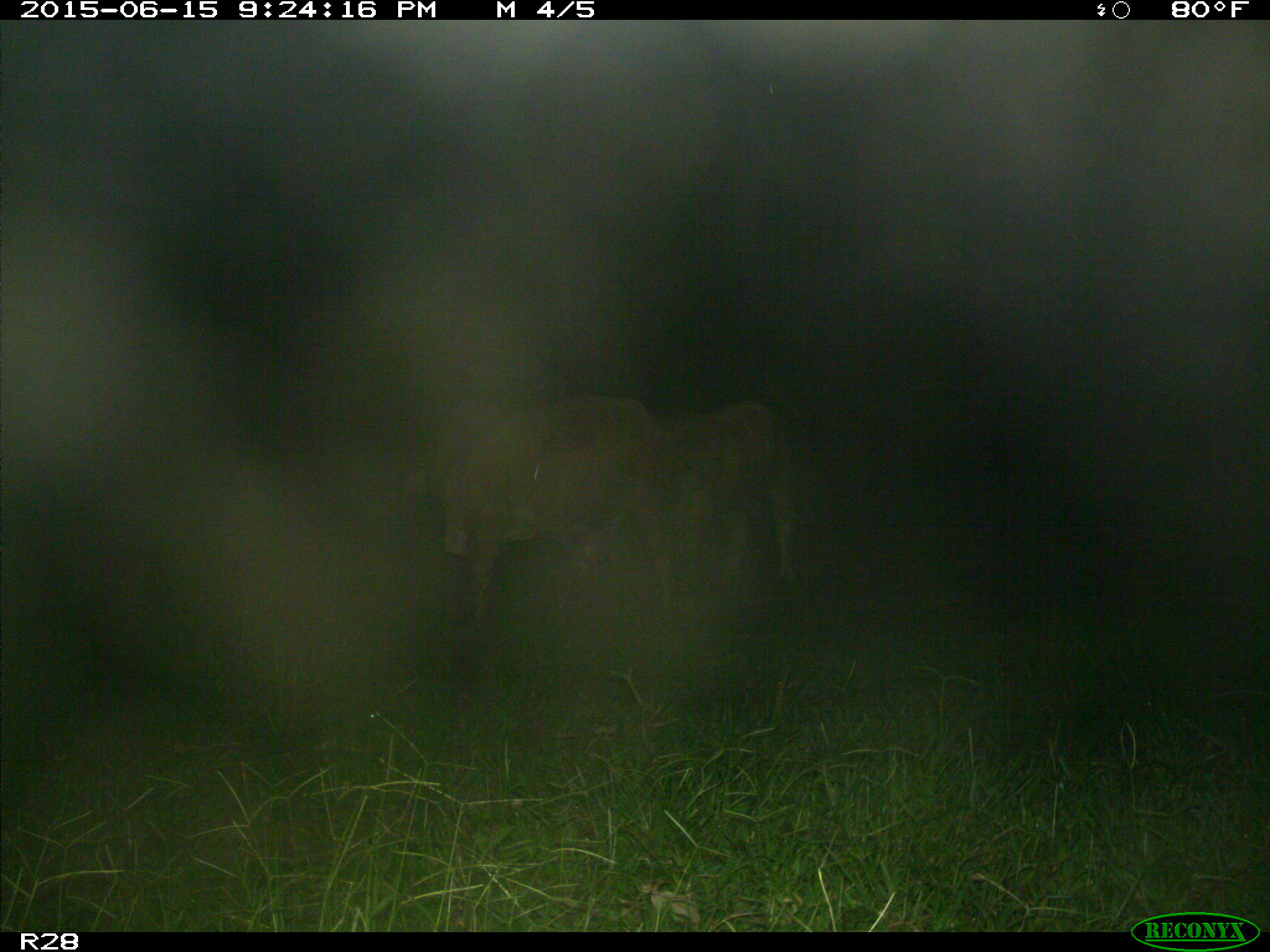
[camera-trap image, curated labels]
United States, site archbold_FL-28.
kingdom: Animalia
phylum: Chordata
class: Mammalia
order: Artiodactyla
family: Bovidae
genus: Bos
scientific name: Bos taurus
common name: domestic cow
Bos taurus (domestic cow).